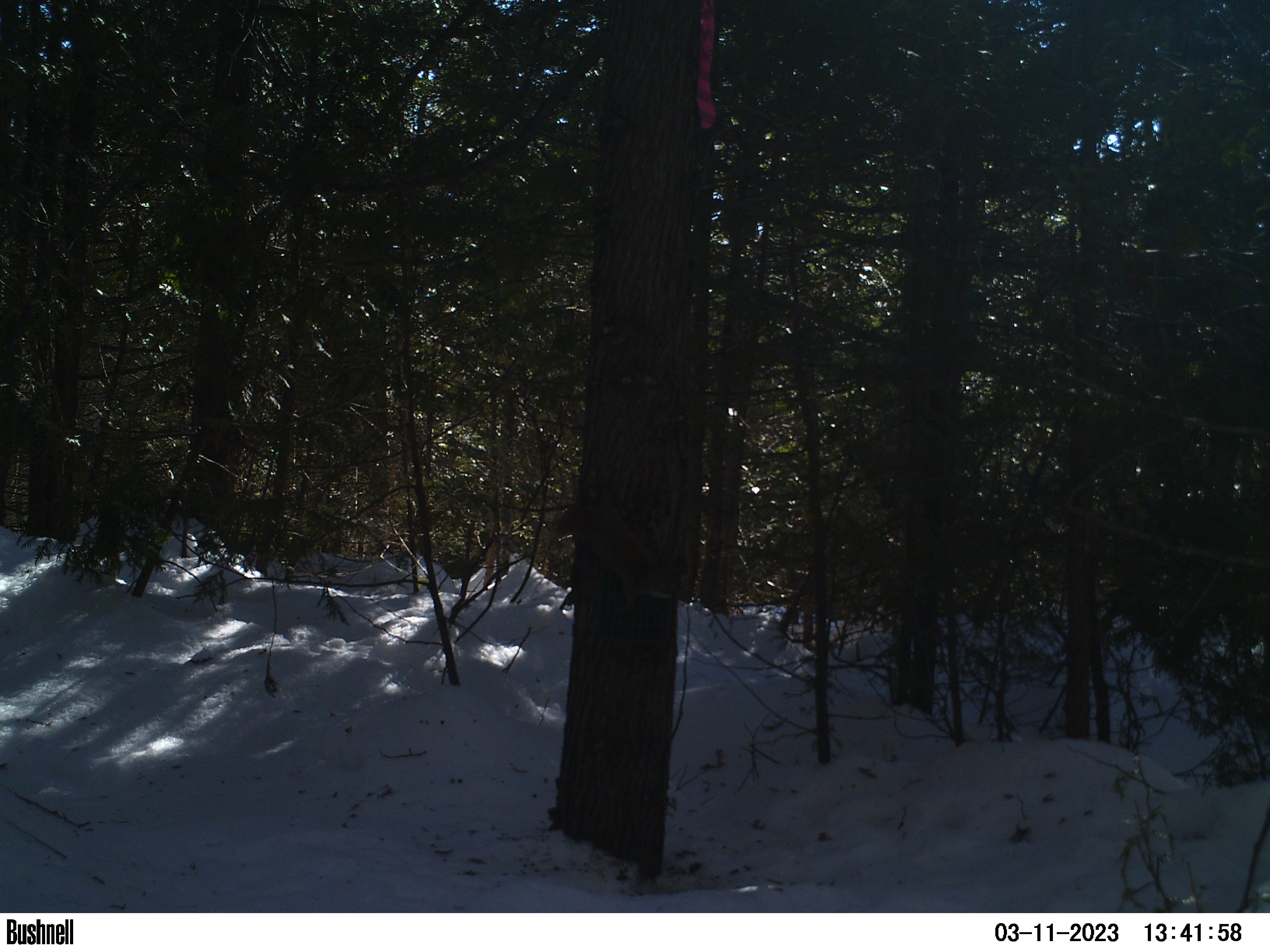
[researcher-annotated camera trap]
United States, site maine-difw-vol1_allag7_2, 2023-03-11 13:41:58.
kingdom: Animalia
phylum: Chordata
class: Mammalia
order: Rodentia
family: Sciuridae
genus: Tamiasciurus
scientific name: Tamiasciurus hudsonicus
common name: red squirrel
Red squirrel (Tamiasciurus hudsonicus).